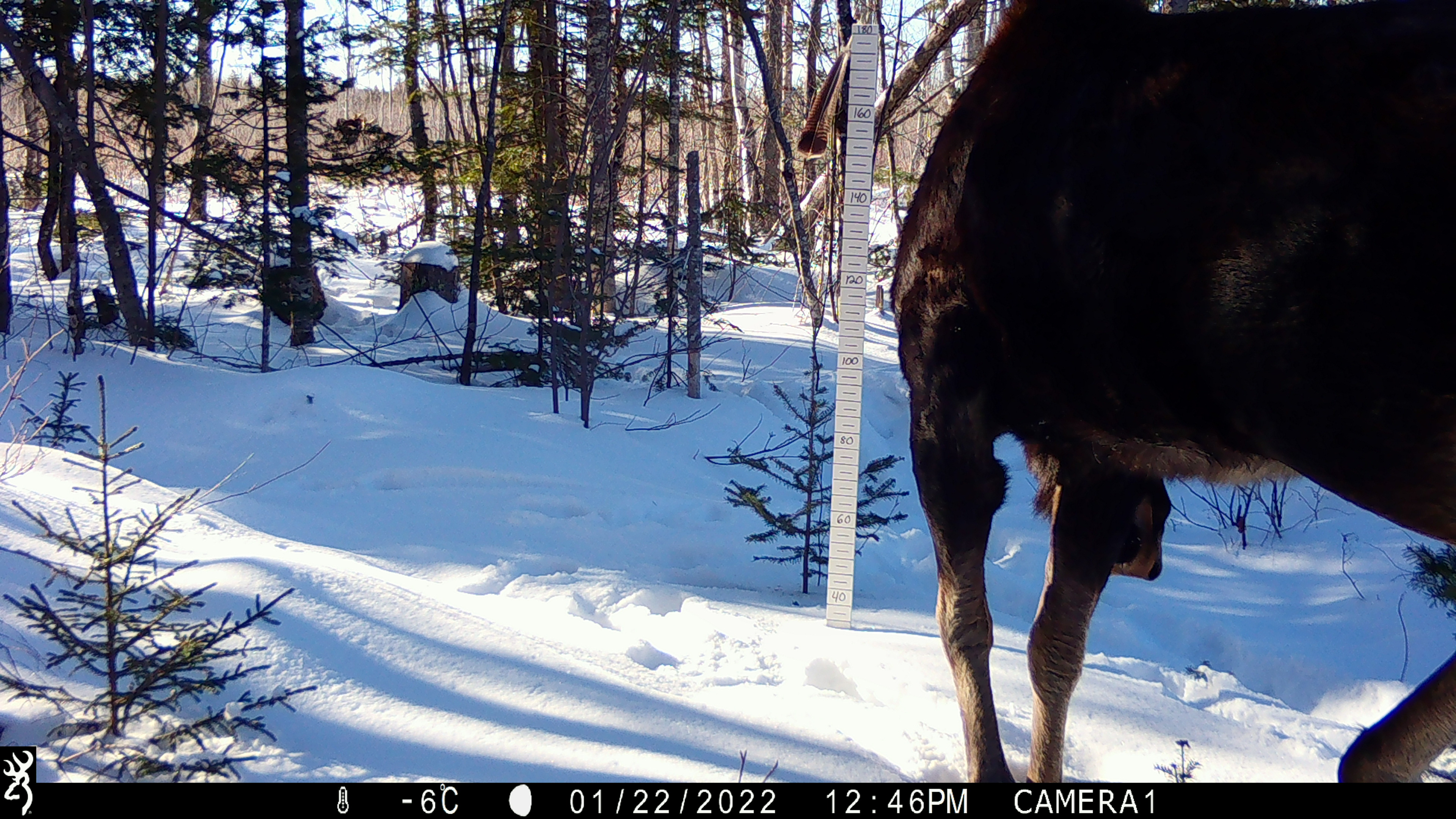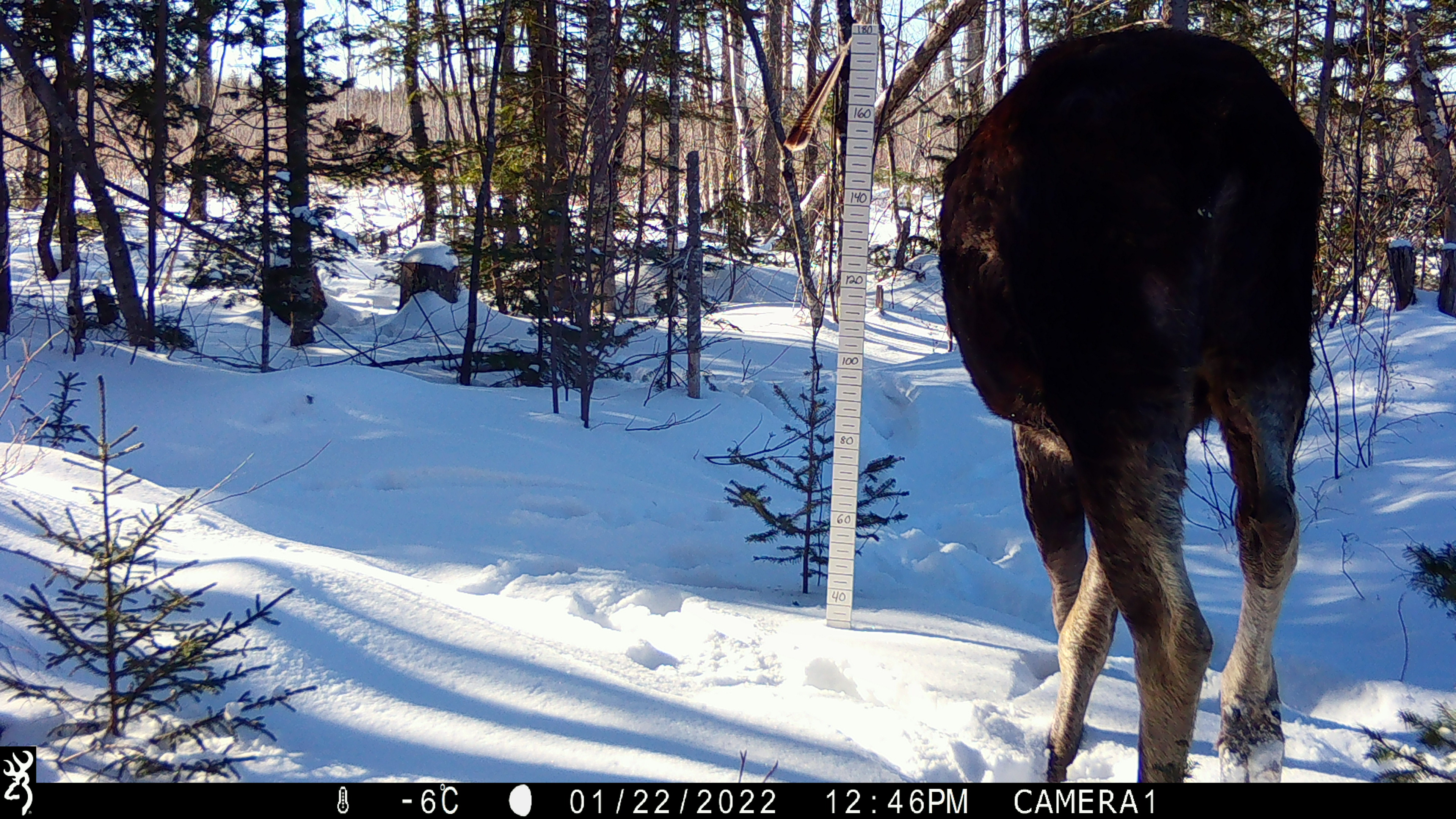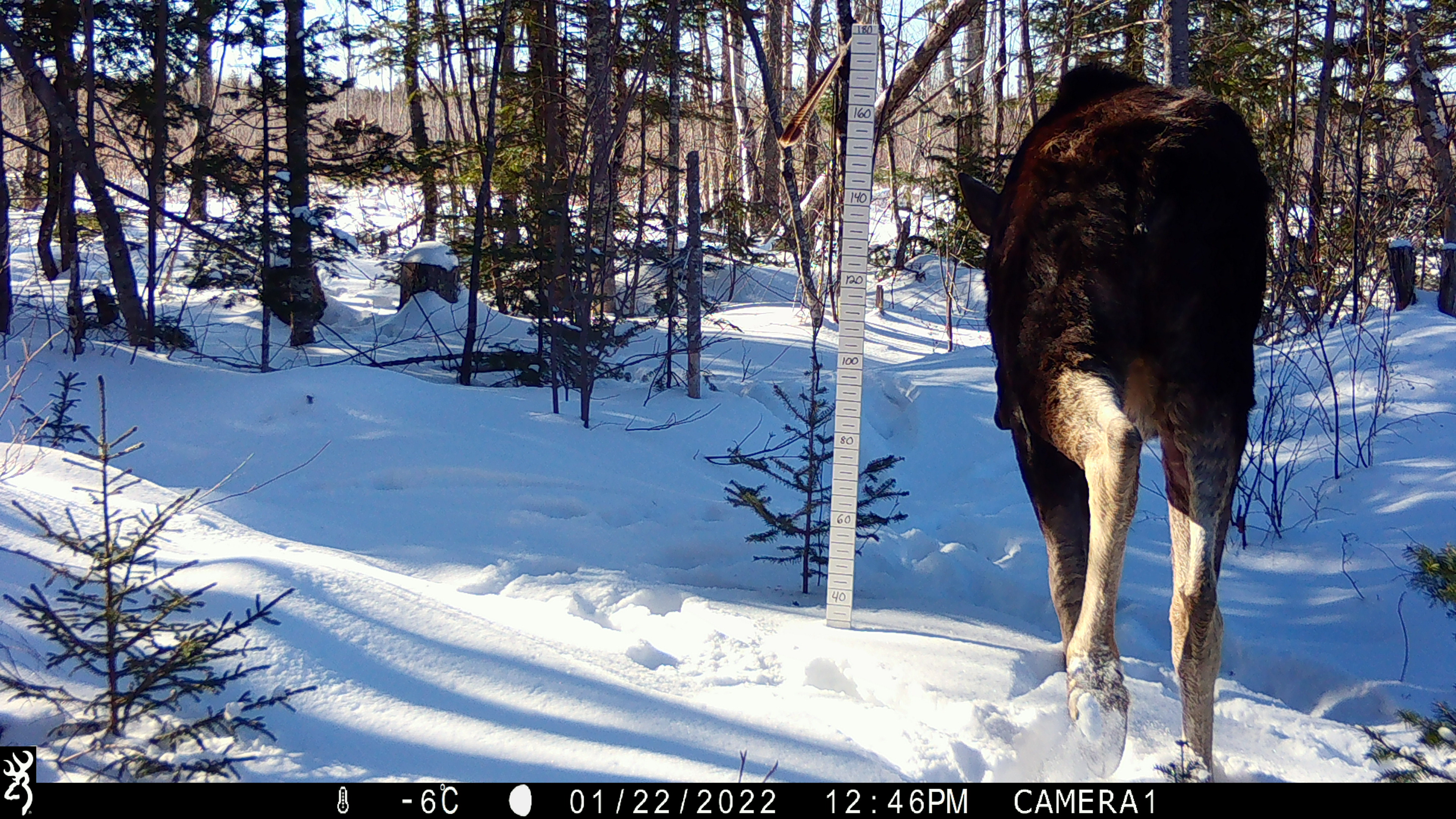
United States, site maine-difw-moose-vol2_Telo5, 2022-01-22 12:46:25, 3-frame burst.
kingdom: Animalia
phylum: Chordata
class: Mammalia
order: Artiodactyla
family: Cervidae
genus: Alces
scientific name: Alces alces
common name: moose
Moose (Alces alces).